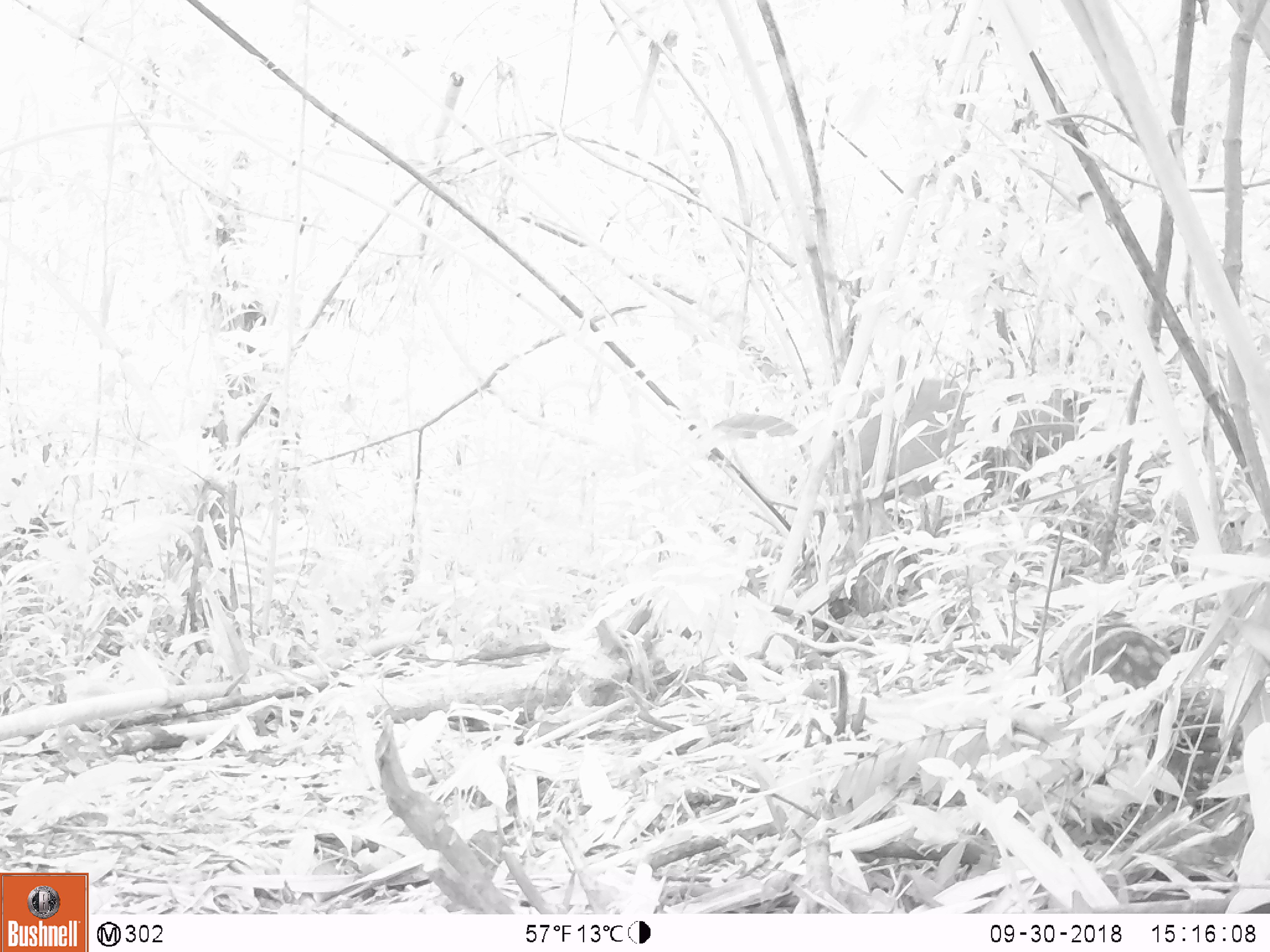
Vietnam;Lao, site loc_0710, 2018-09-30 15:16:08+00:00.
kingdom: Animalia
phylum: Chordata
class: Mammalia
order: Artiodactyla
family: Suidae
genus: Sus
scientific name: Sus scrofa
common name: eurasian wild pig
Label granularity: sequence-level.